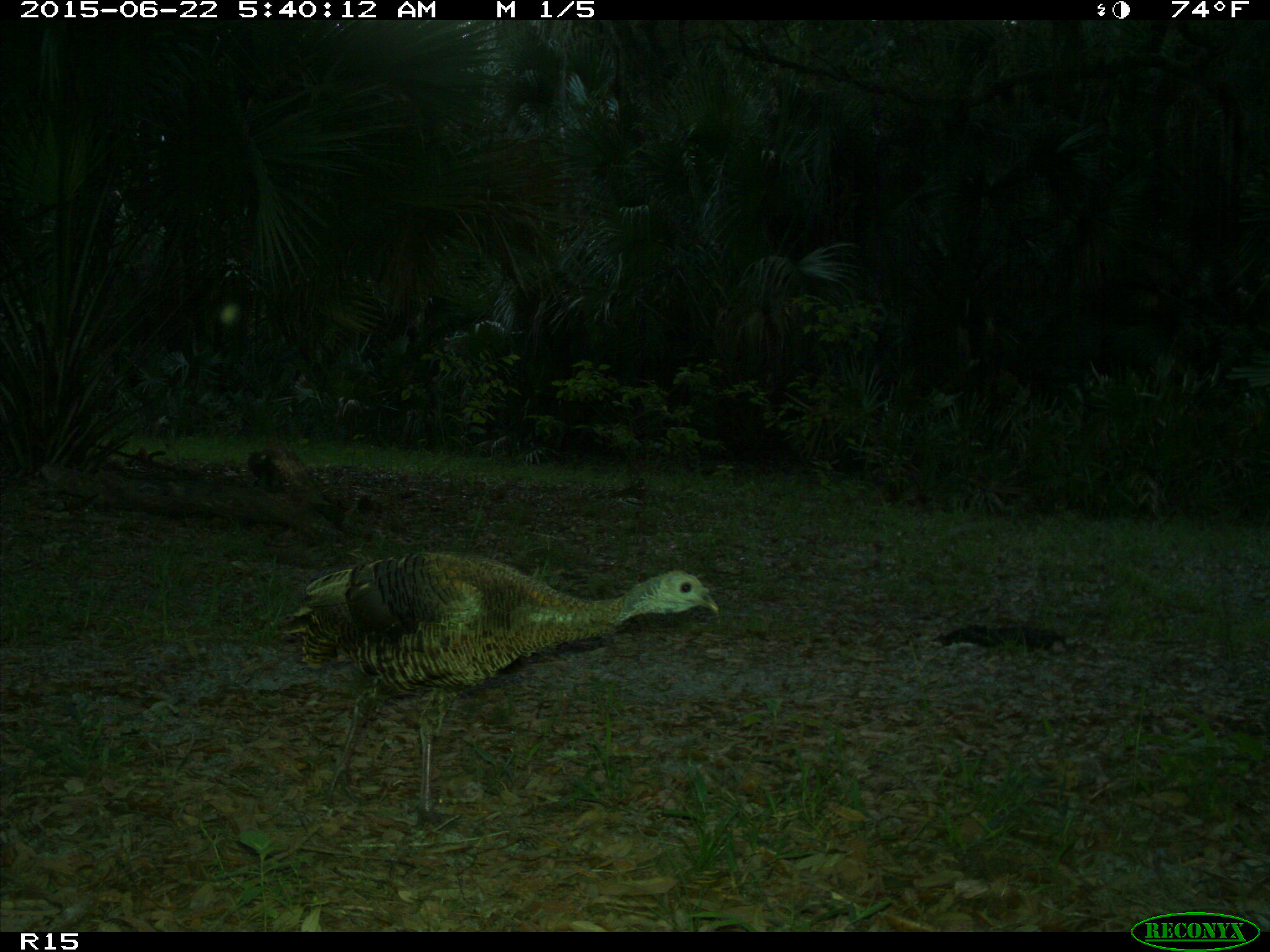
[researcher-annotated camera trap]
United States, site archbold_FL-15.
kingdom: Animalia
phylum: Chordata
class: Aves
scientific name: Aves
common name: birds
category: unidentified bird